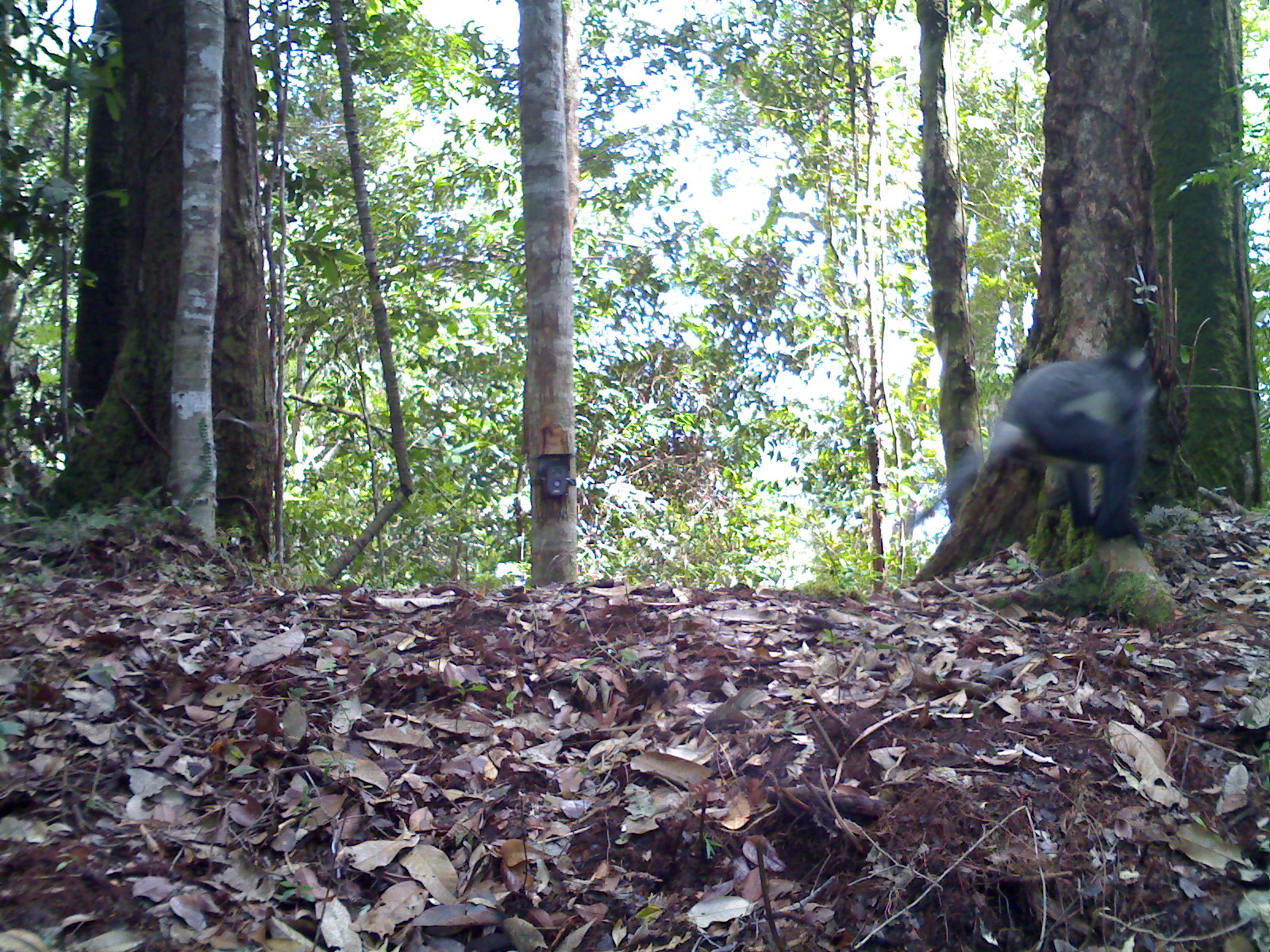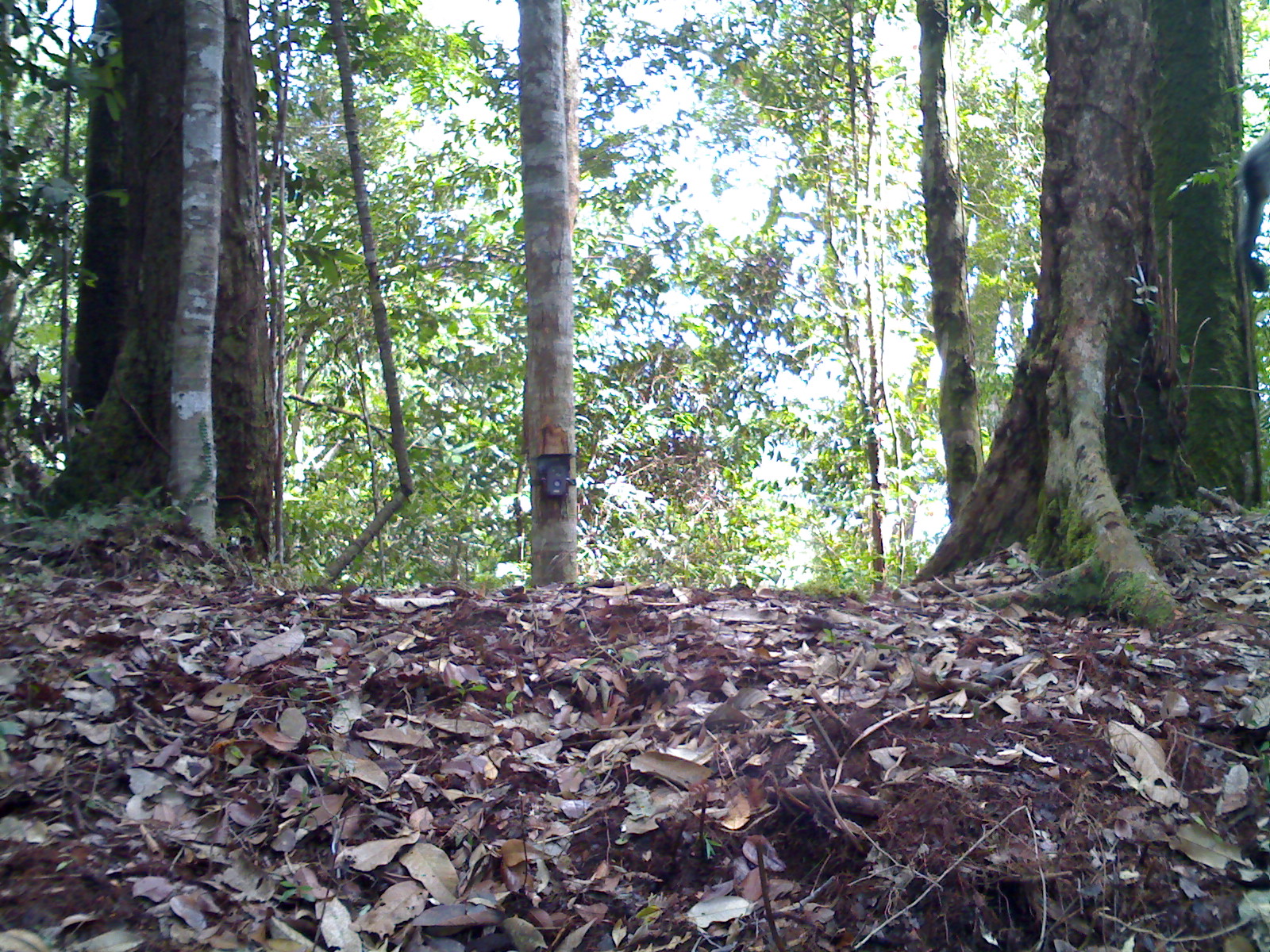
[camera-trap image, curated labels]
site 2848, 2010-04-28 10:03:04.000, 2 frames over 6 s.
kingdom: Animalia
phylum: Chordata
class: Mammalia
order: Primates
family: Cercopithecidae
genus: Presbytis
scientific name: Presbytis thomasi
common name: thomas’s langur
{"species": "Presbytis thomasi (thomas’s langur)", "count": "1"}